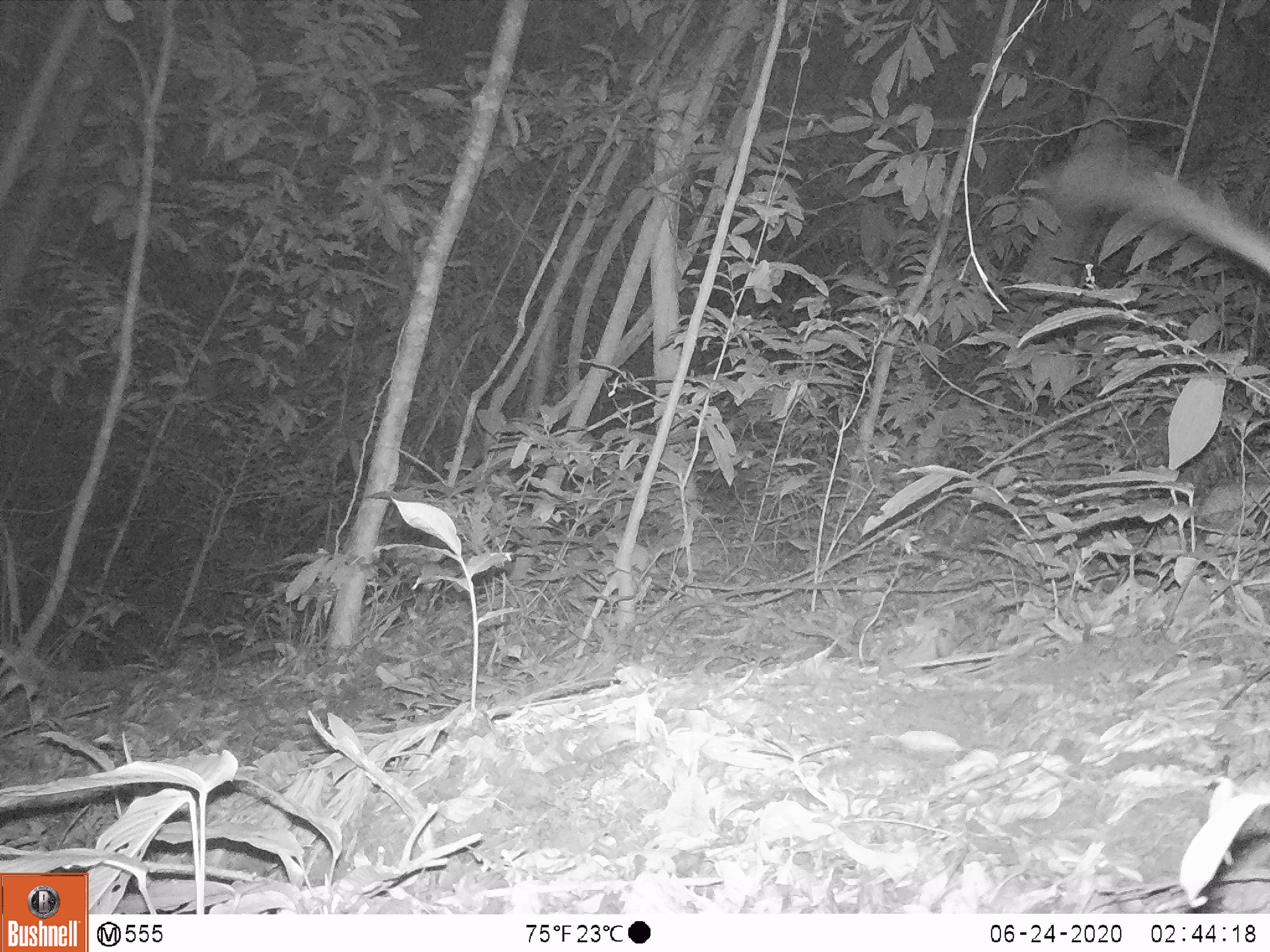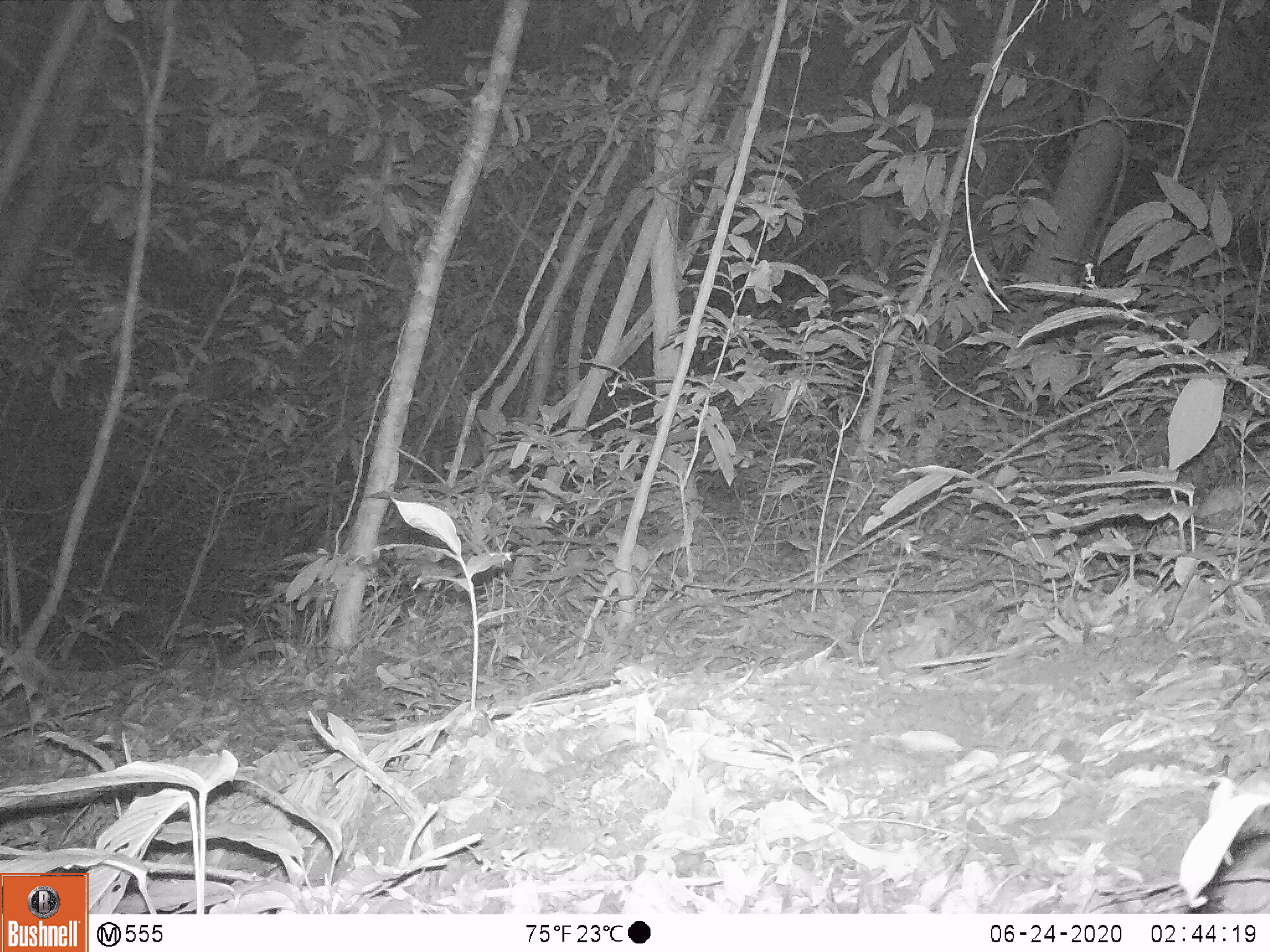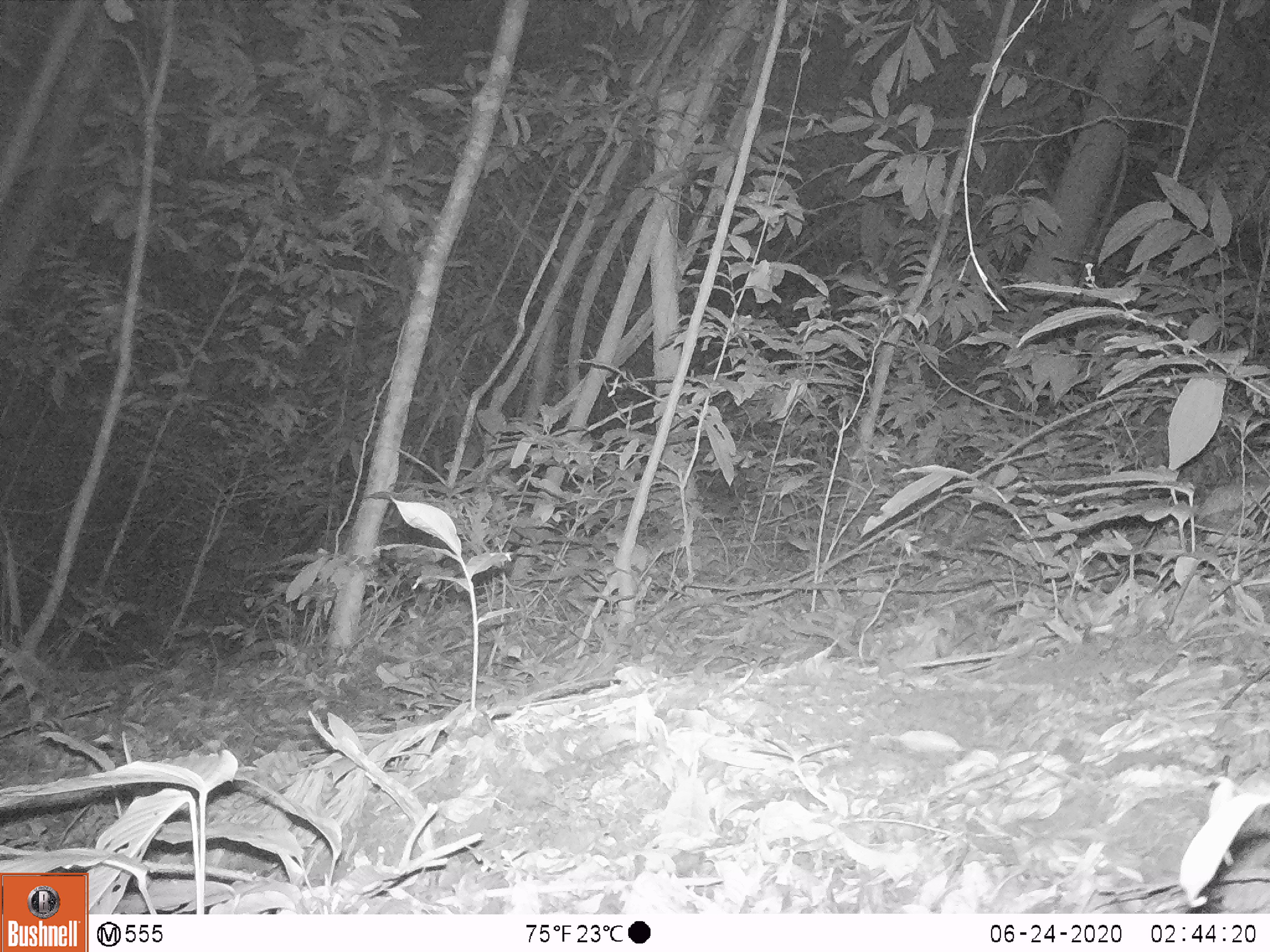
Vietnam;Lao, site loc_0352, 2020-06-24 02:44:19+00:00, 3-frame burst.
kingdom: Animalia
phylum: Chordata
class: Mammalia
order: Carnivora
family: Viverridae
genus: Paguma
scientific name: Paguma larvata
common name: masked palm civet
Masked palm civet (Paguma larvata). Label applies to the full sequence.